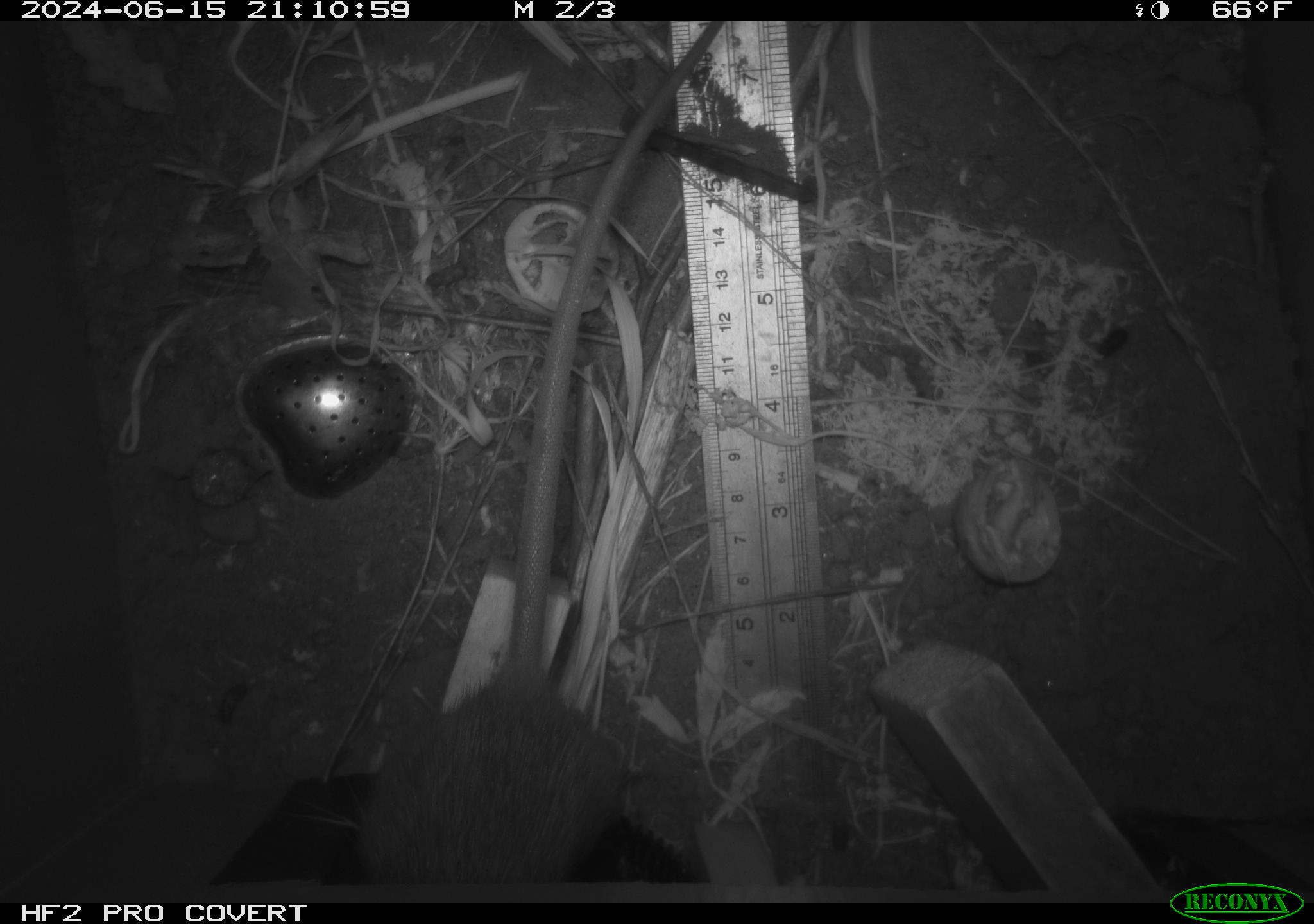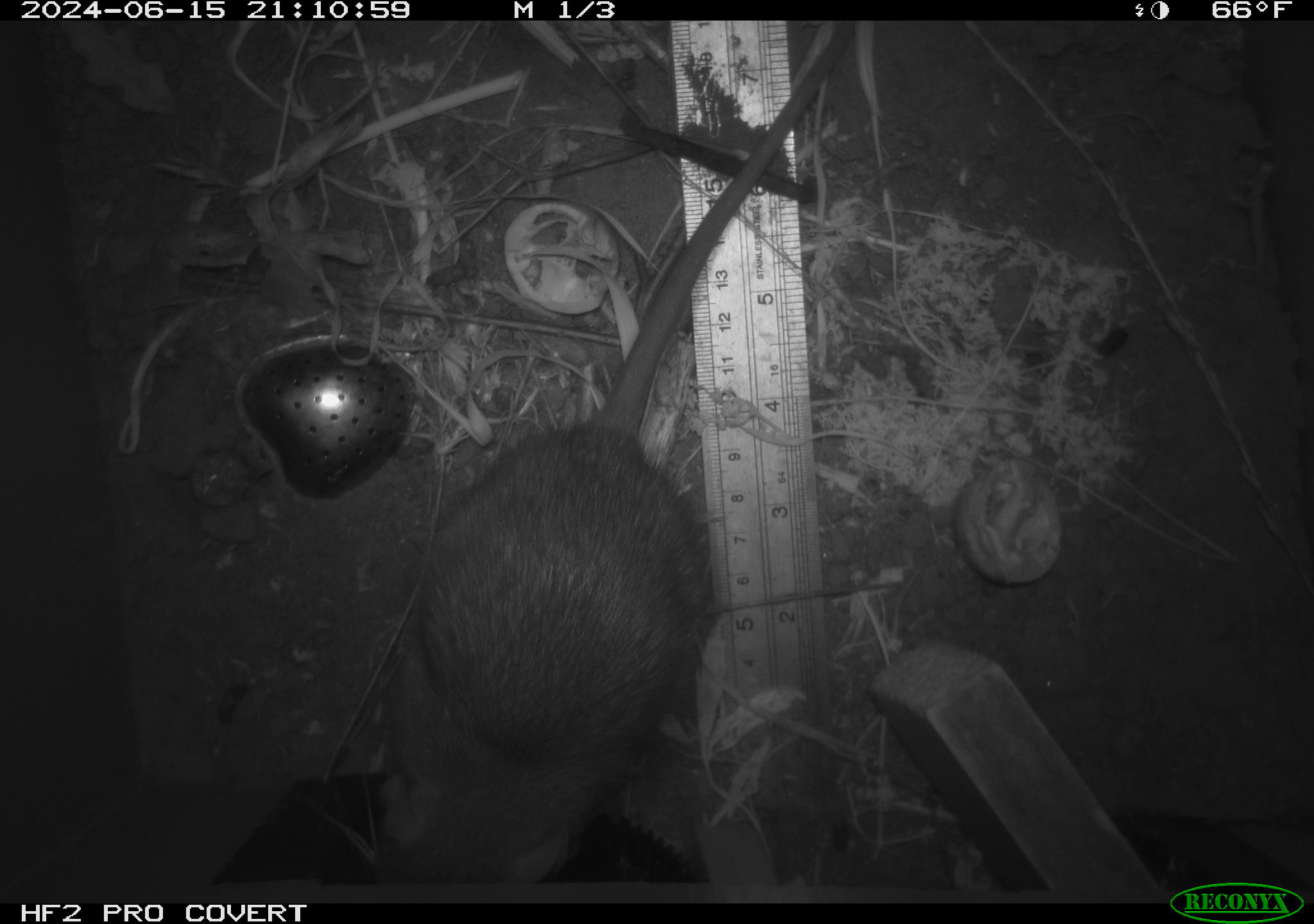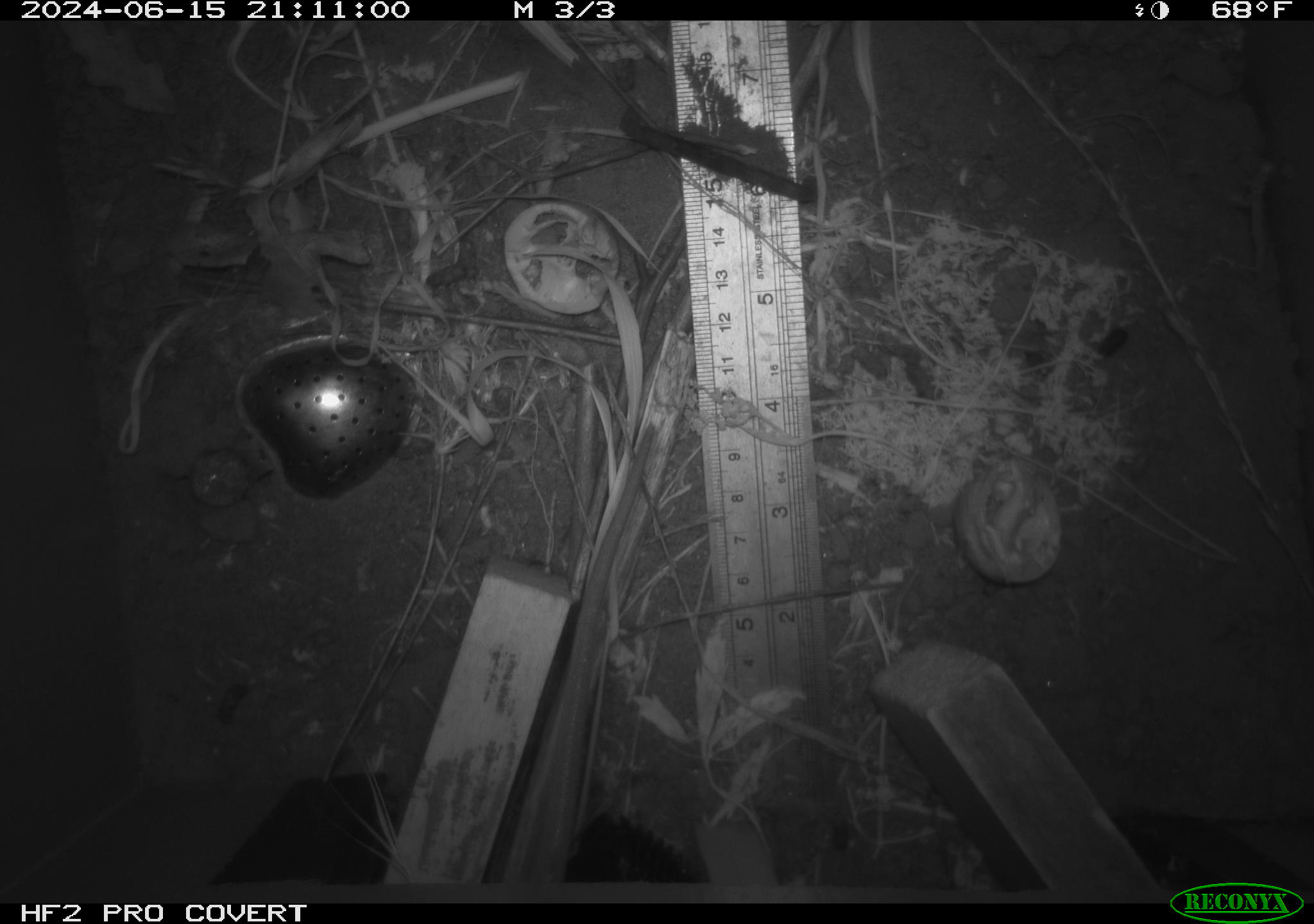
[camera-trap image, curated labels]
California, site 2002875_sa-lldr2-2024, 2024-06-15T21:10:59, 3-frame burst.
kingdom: Animalia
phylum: Chordata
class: Mammalia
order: Rodentia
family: Muridae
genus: Rattus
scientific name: Rattus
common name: rat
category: rattus species